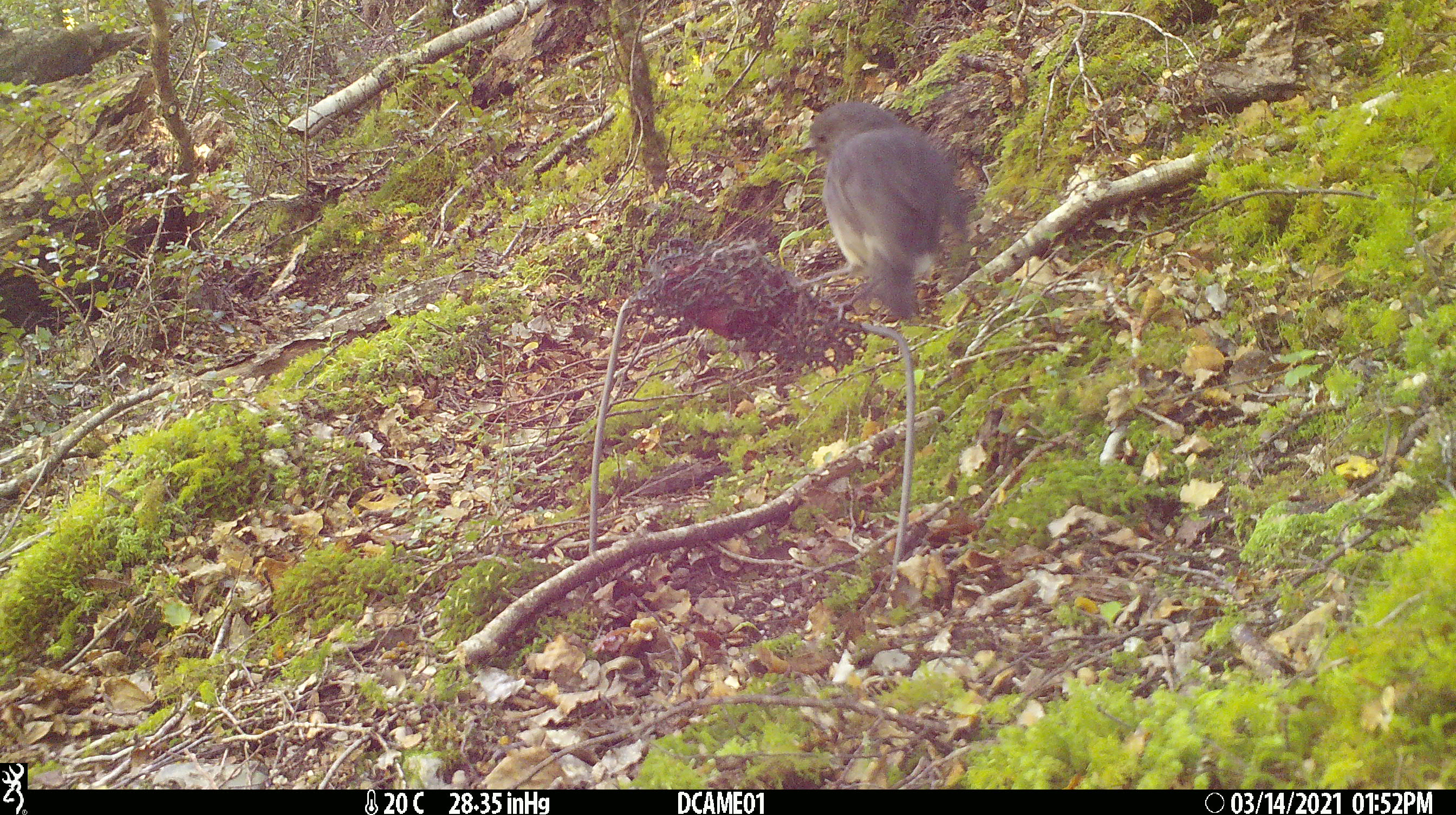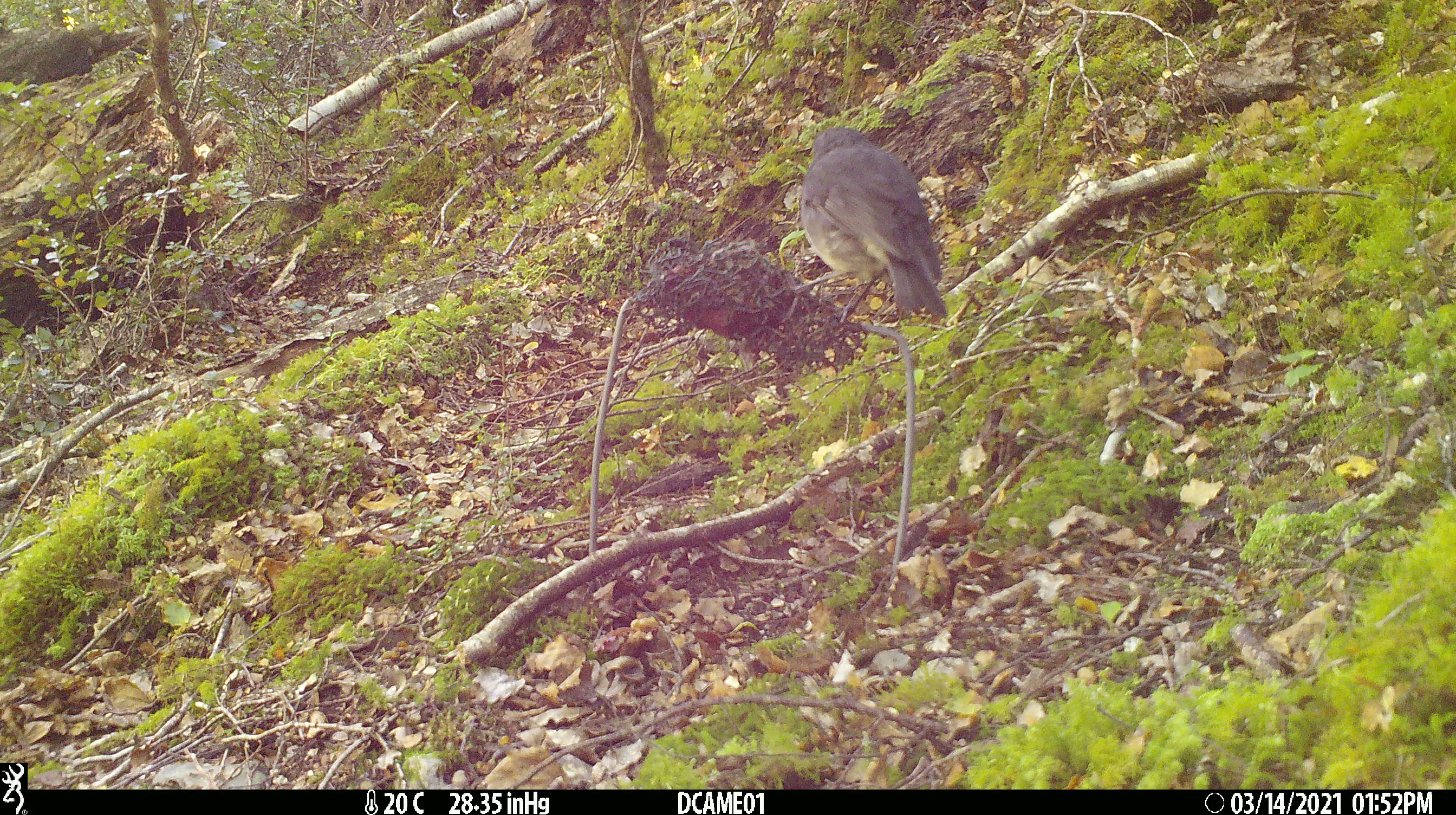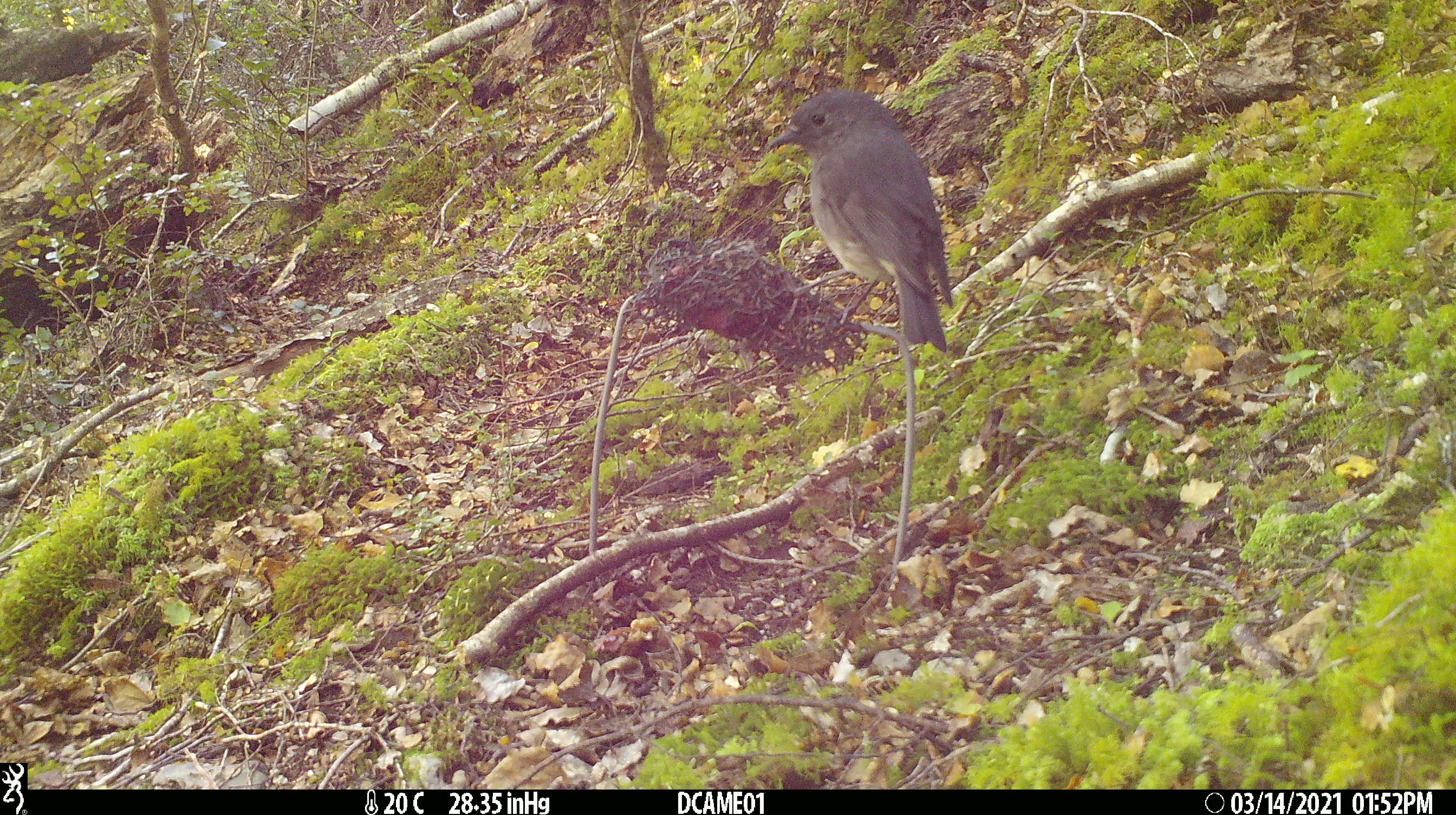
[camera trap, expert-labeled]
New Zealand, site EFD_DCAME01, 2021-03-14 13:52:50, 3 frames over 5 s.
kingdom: Animalia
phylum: Chordata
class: Aves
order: Passeriformes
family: Petroicidae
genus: Petroica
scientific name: Petroica australis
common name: new zealand robin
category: robin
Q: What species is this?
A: Robin (new zealand robin) (Petroica australis).